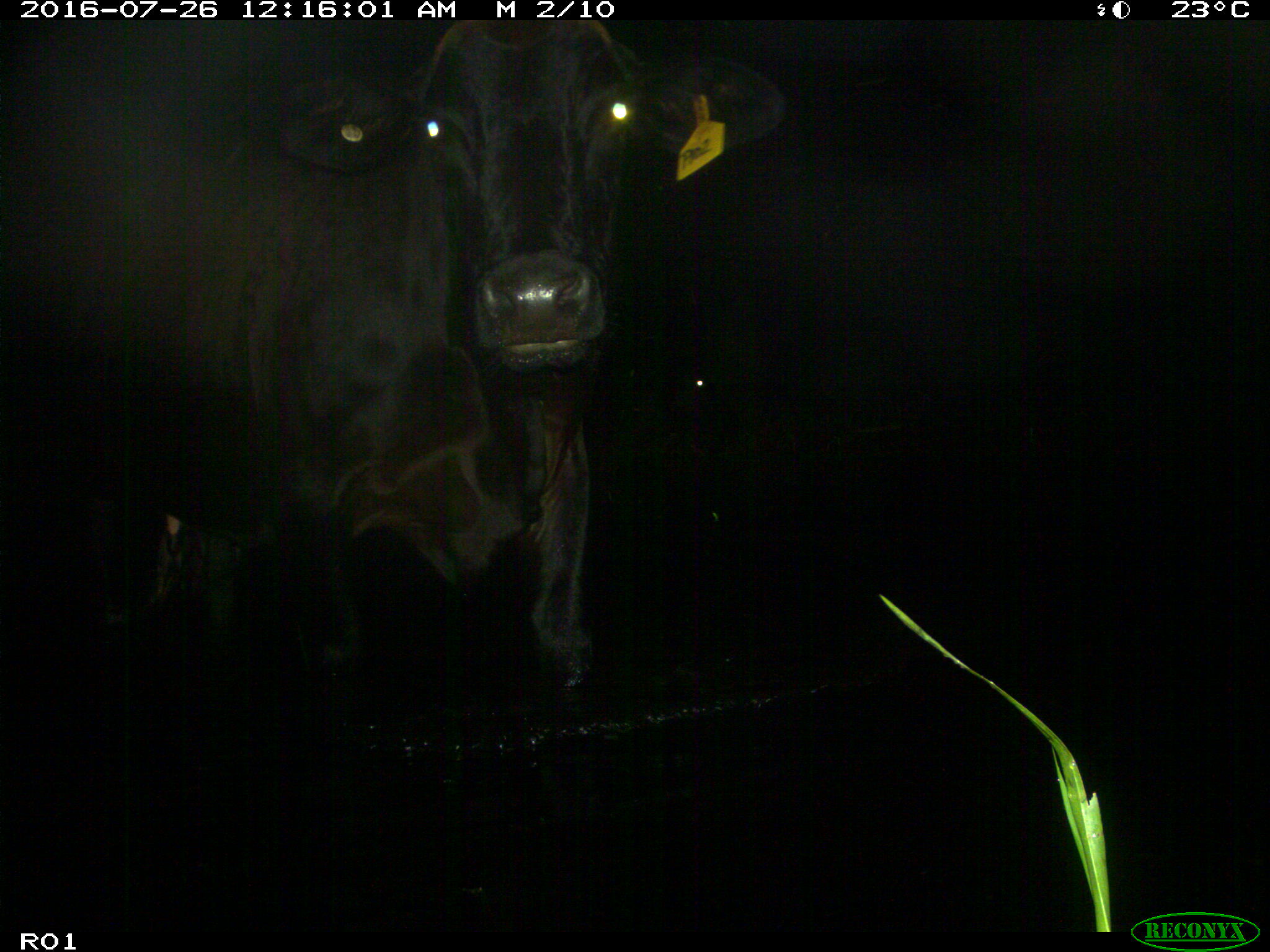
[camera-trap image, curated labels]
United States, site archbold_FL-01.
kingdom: Animalia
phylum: Chordata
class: Mammalia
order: Artiodactyla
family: Bovidae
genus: Bos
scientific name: Bos taurus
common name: domestic cow